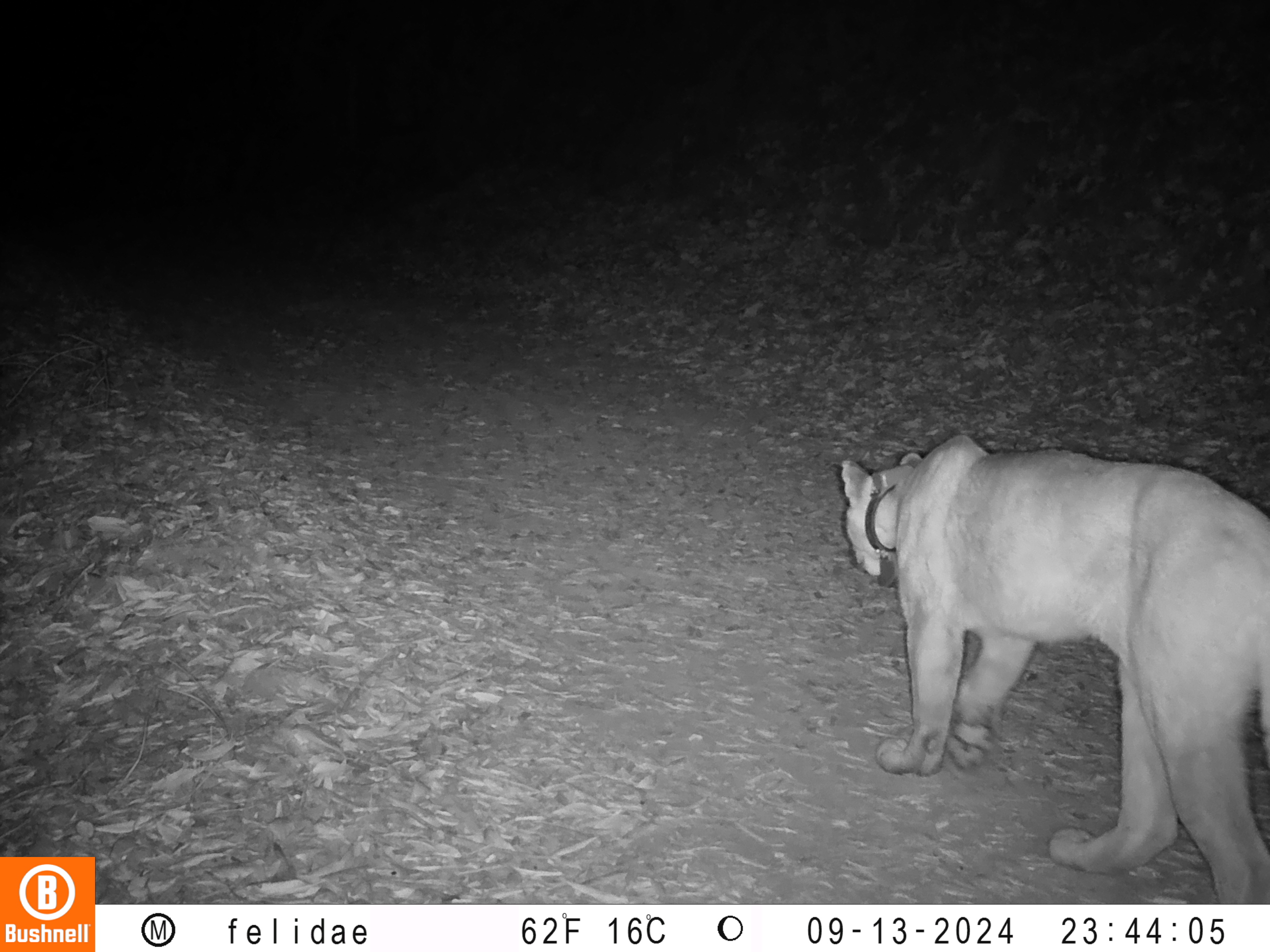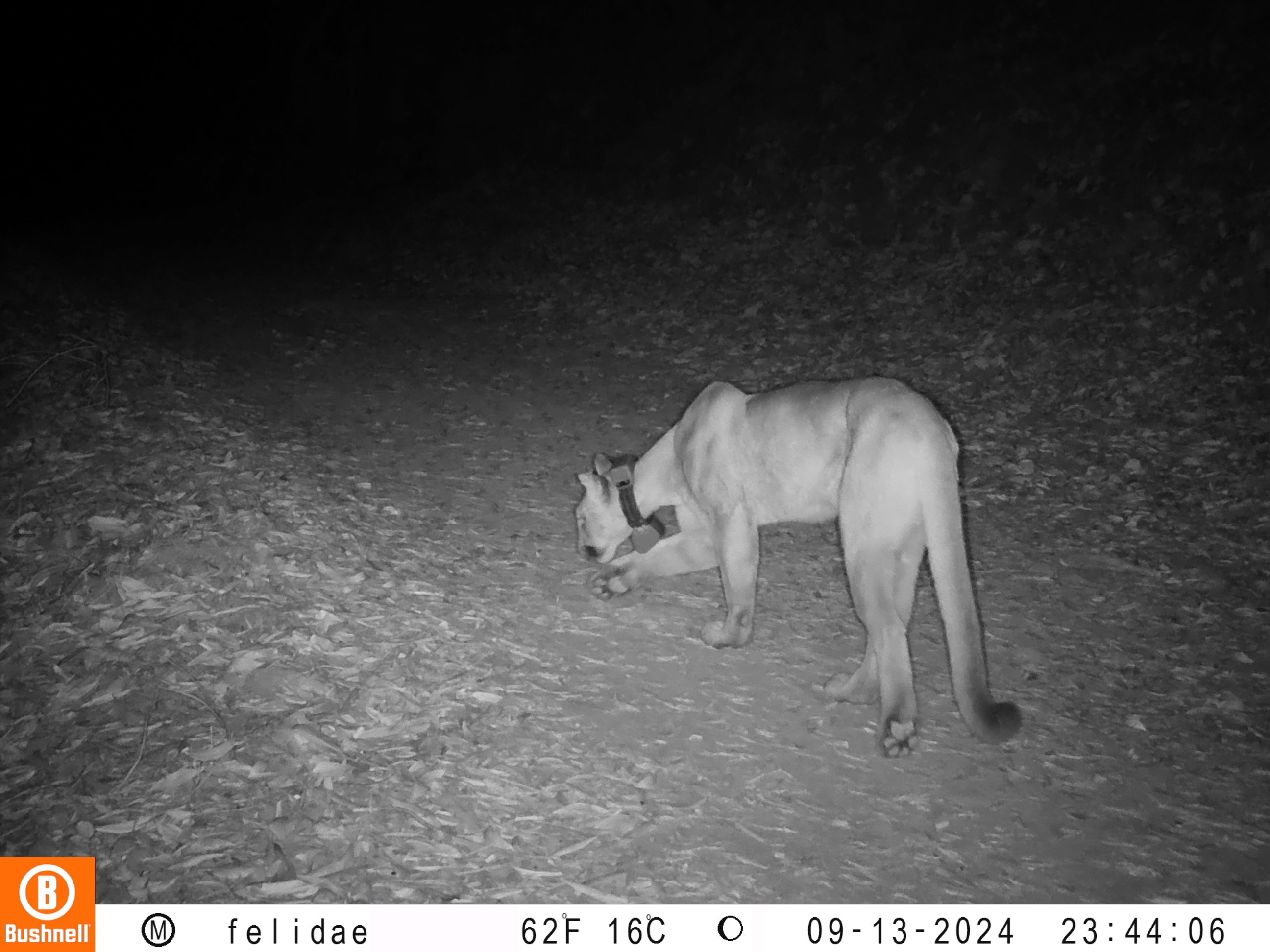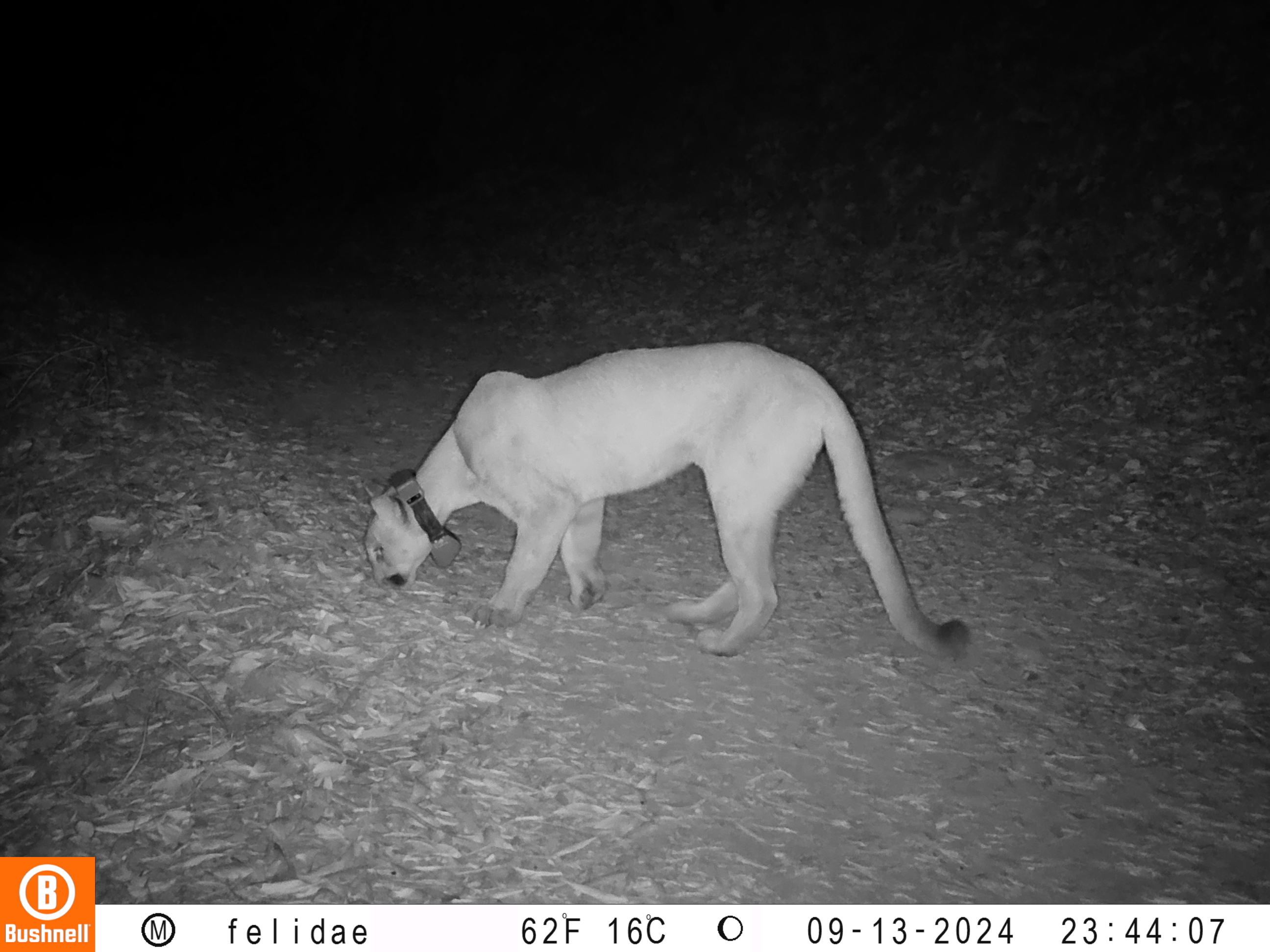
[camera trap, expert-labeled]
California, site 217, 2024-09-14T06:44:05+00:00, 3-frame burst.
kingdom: Animalia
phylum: Chordata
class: Mammalia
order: Carnivora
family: Felidae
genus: Puma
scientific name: Puma concolor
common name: puma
Puma (Puma concolor).